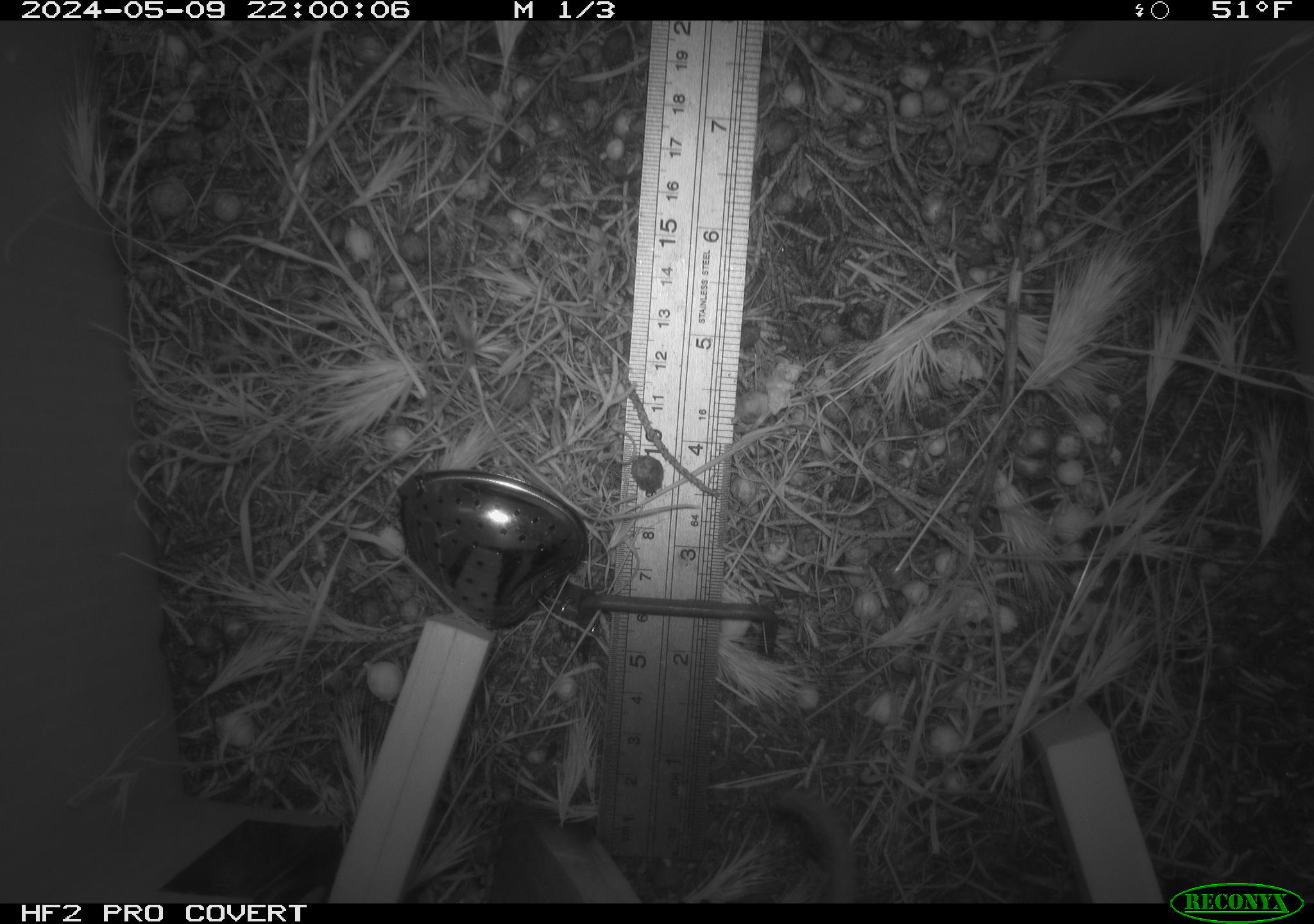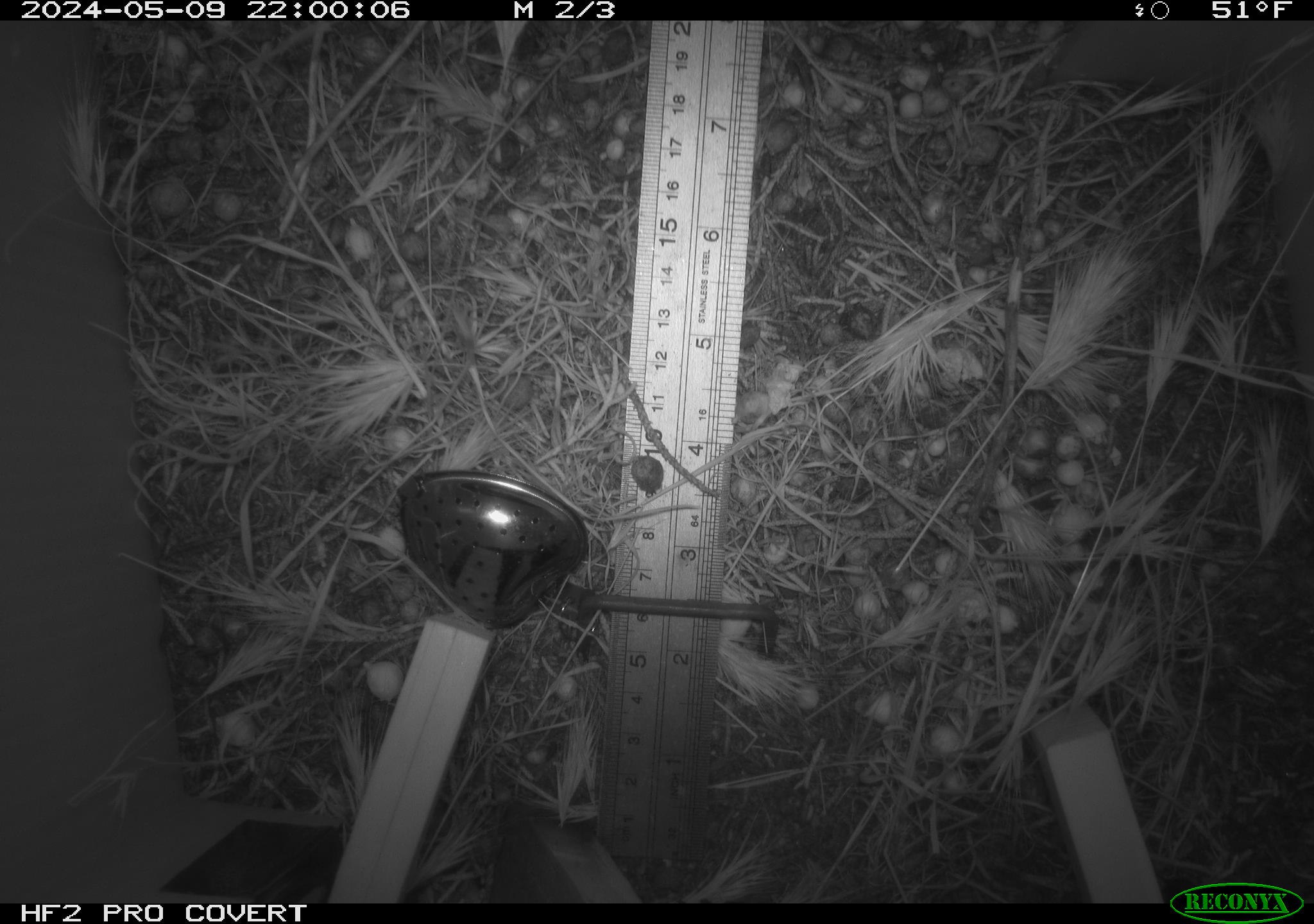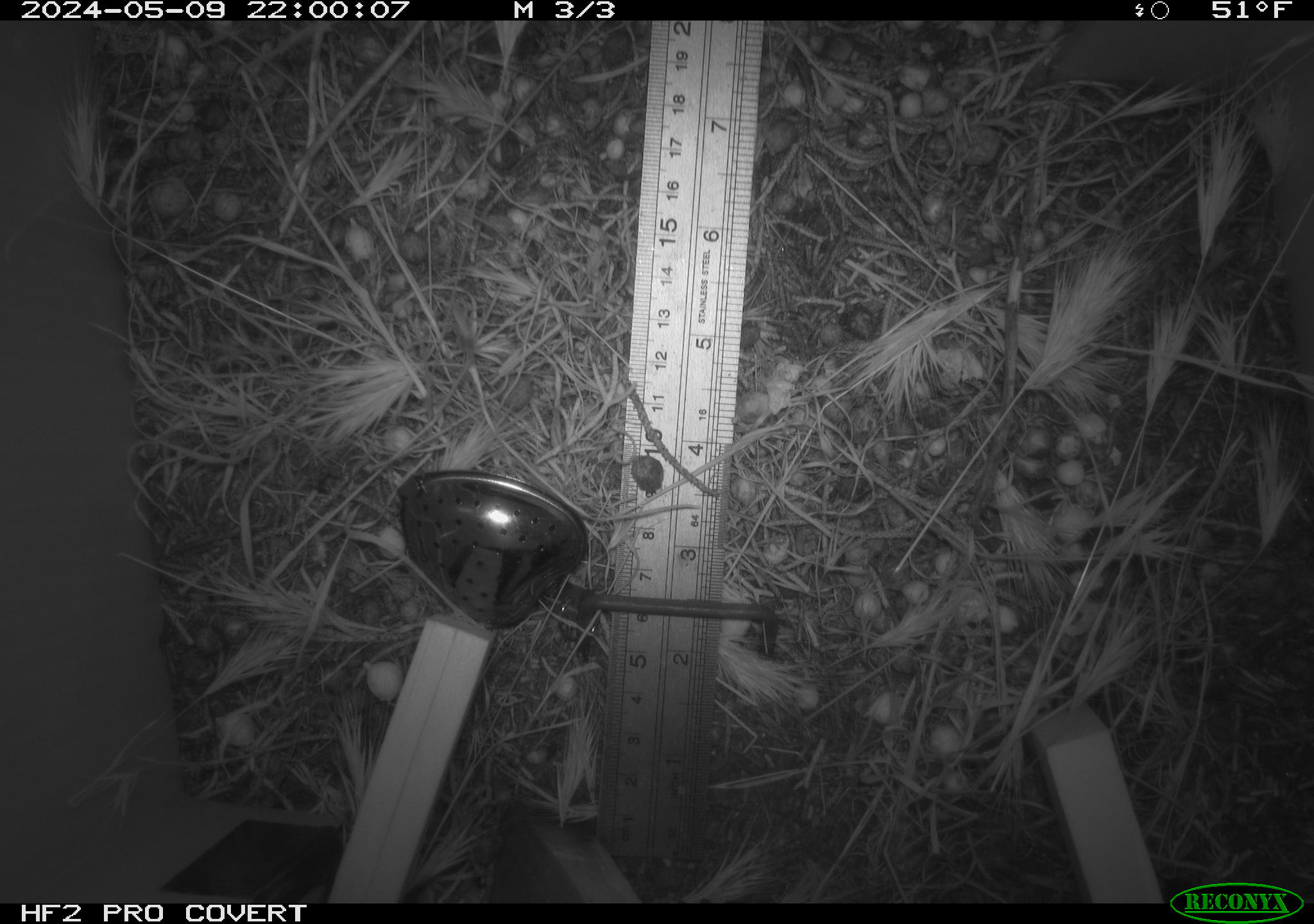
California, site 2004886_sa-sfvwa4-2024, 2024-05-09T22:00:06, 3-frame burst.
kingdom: Animalia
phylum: Chordata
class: Mammalia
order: Rodentia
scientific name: Rodentia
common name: mouse species